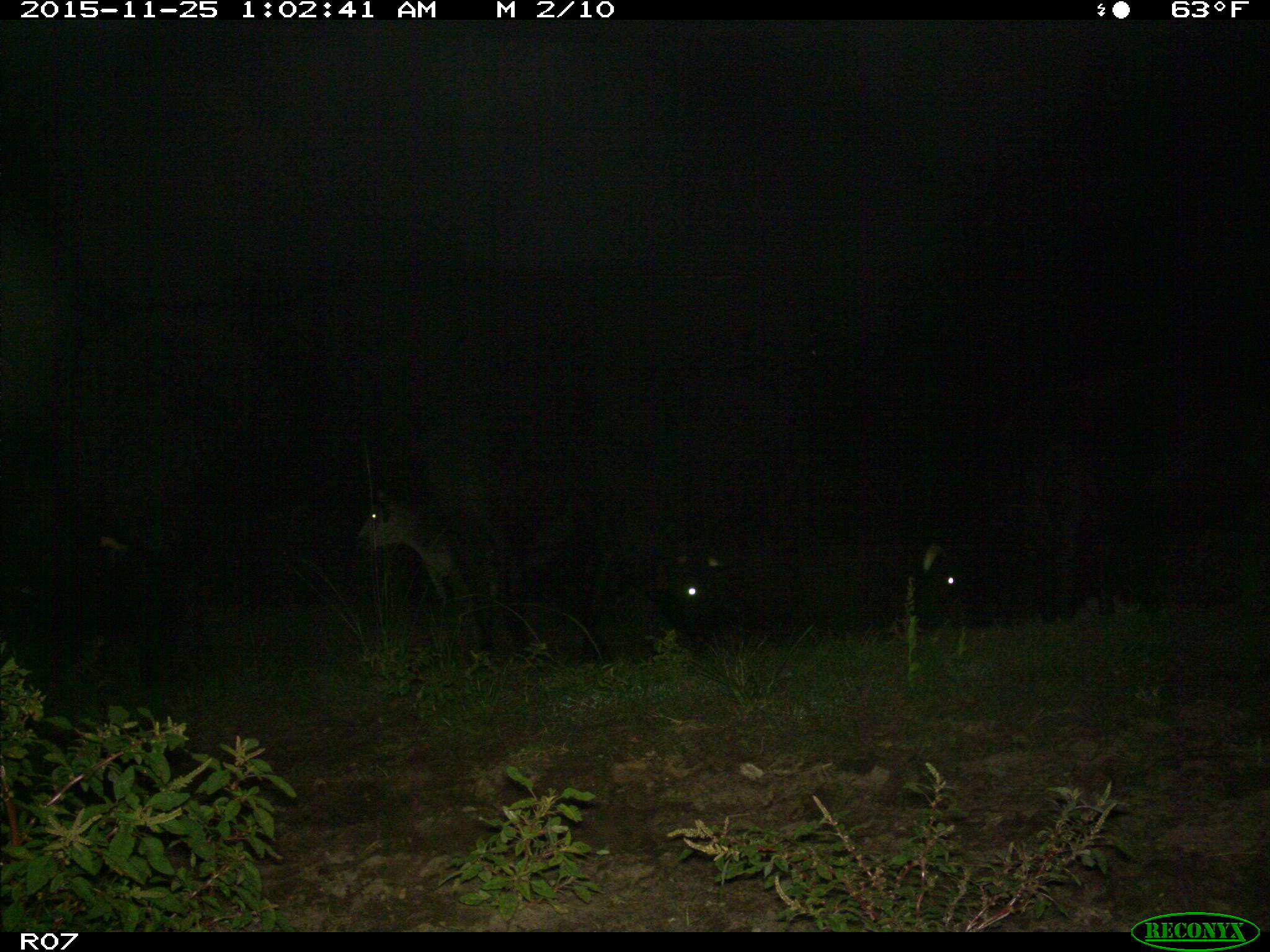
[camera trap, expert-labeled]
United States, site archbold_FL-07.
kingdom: Animalia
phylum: Chordata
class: Mammalia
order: Artiodactyla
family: Bovidae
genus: Bos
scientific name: Bos taurus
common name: domestic cow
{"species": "Bos taurus (domestic cow)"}